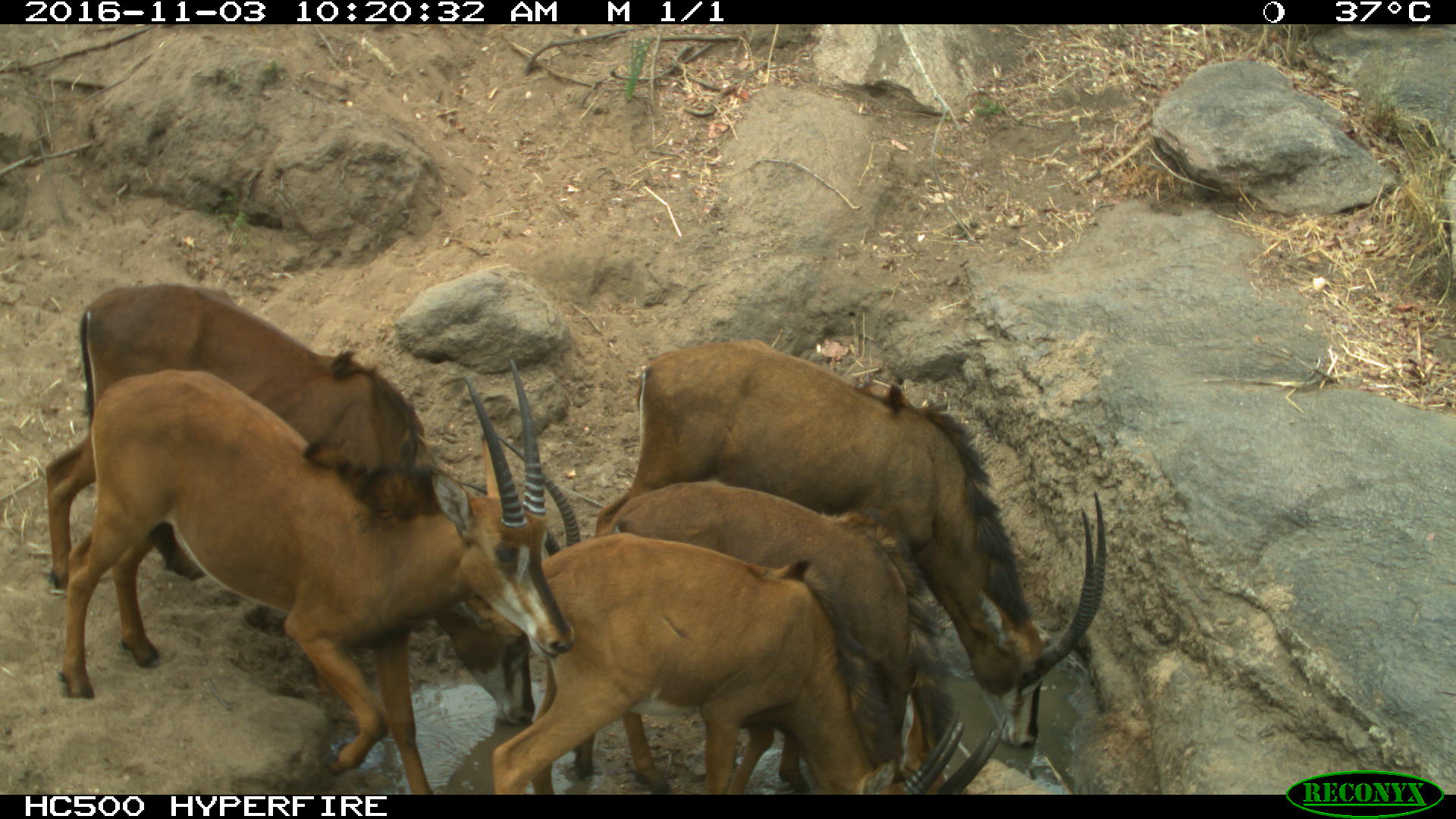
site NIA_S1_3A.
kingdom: Animalia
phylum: Chordata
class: Mammalia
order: Artiodactyla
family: Bovidae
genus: Hippotragus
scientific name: Hippotragus niger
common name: sable antelope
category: sable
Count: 5.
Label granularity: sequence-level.